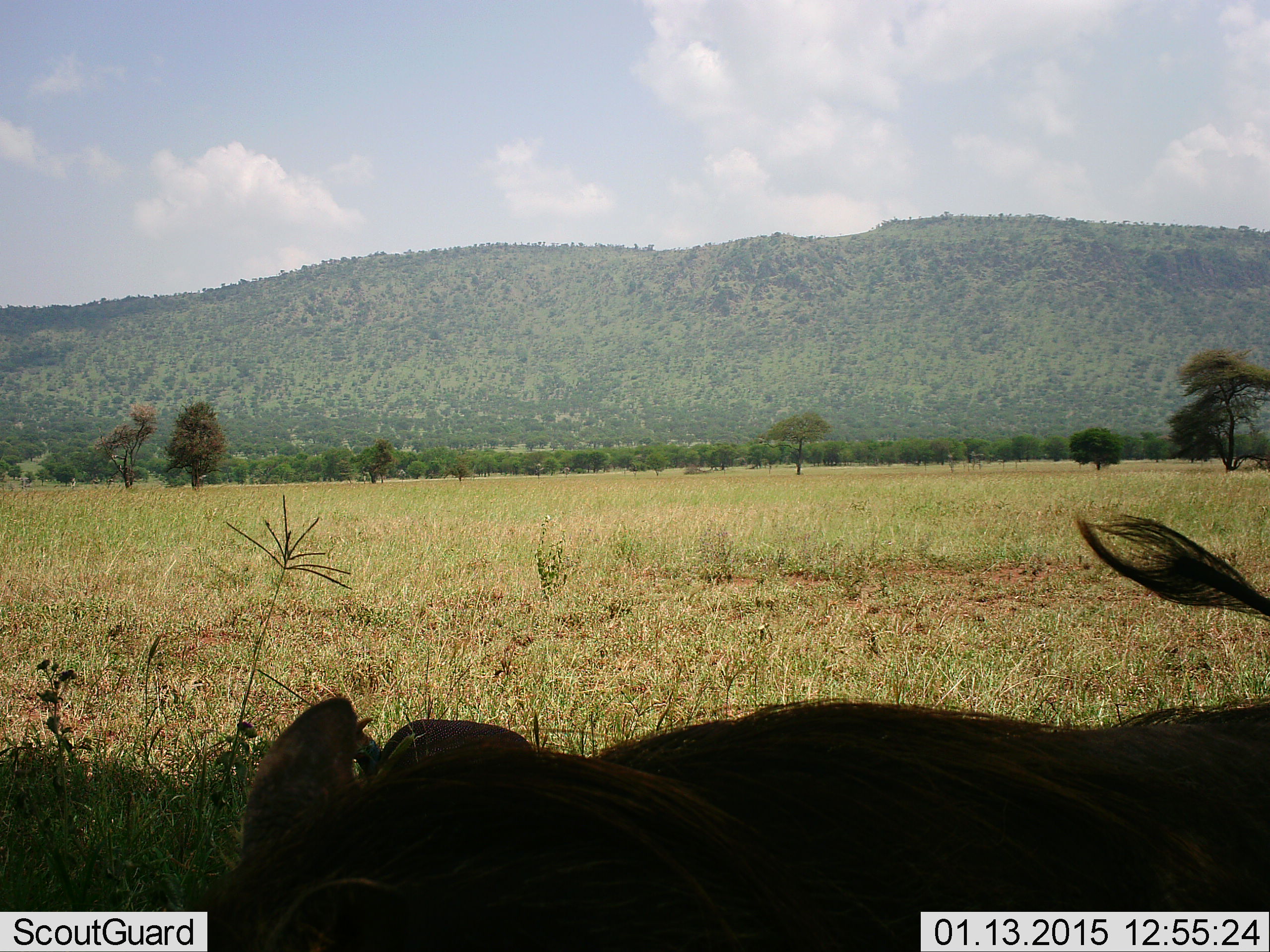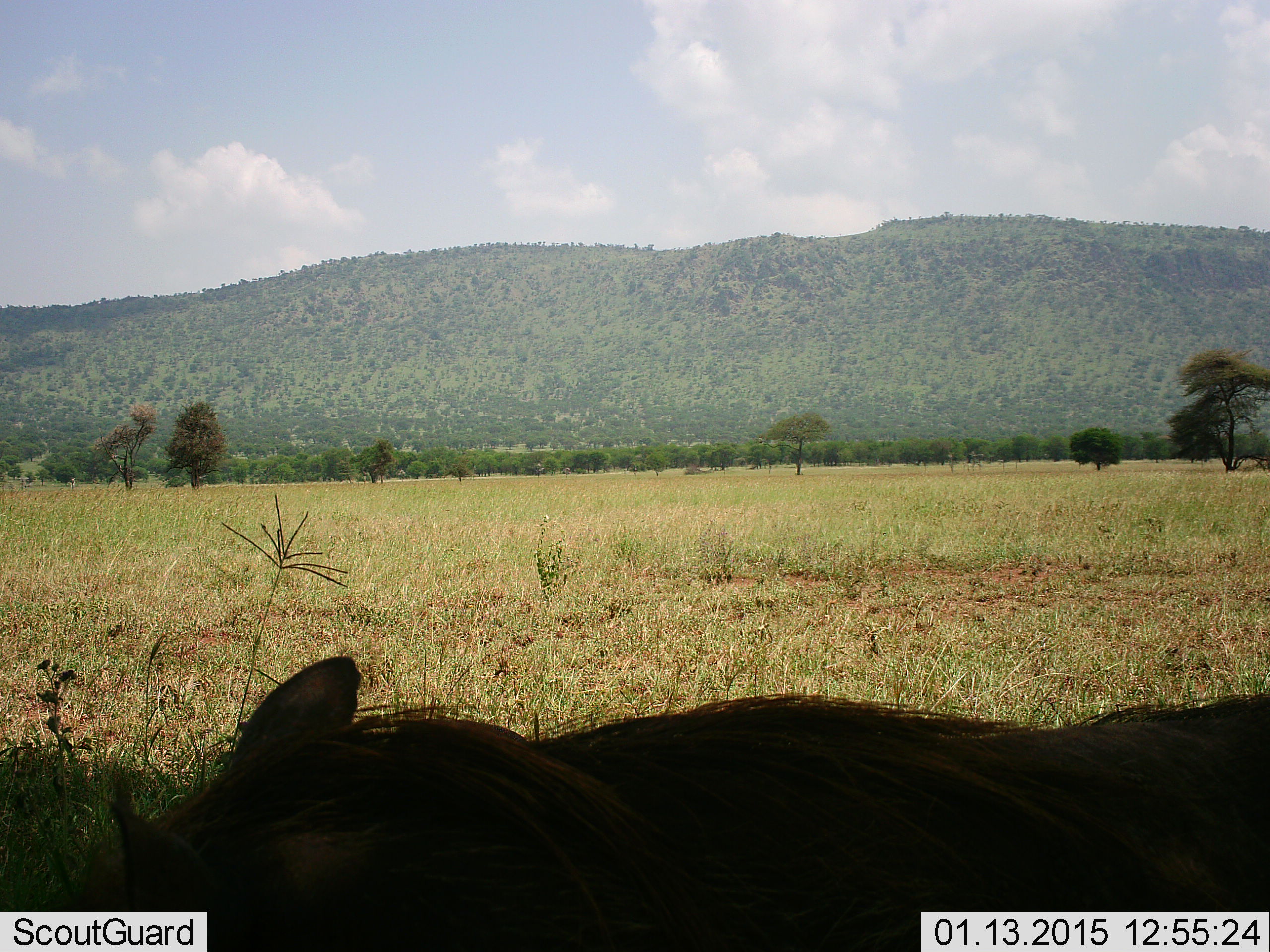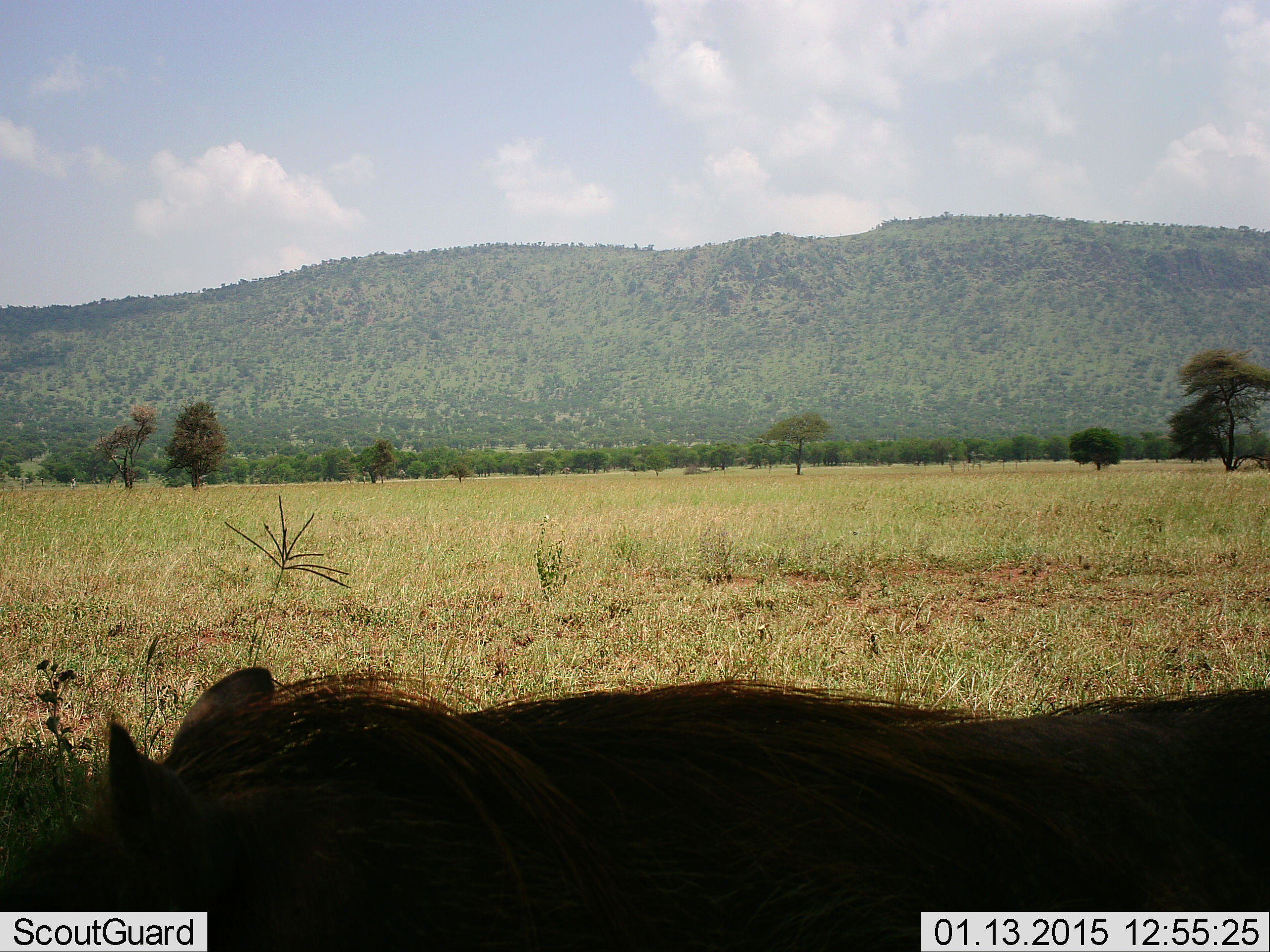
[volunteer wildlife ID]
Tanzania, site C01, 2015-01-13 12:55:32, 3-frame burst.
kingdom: Animalia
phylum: Chordata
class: Mammalia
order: Artiodactyla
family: Suidae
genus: Phacochoerus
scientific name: Phacochoerus africanus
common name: warthog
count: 1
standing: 40%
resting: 10%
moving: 50%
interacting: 0%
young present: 0%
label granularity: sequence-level